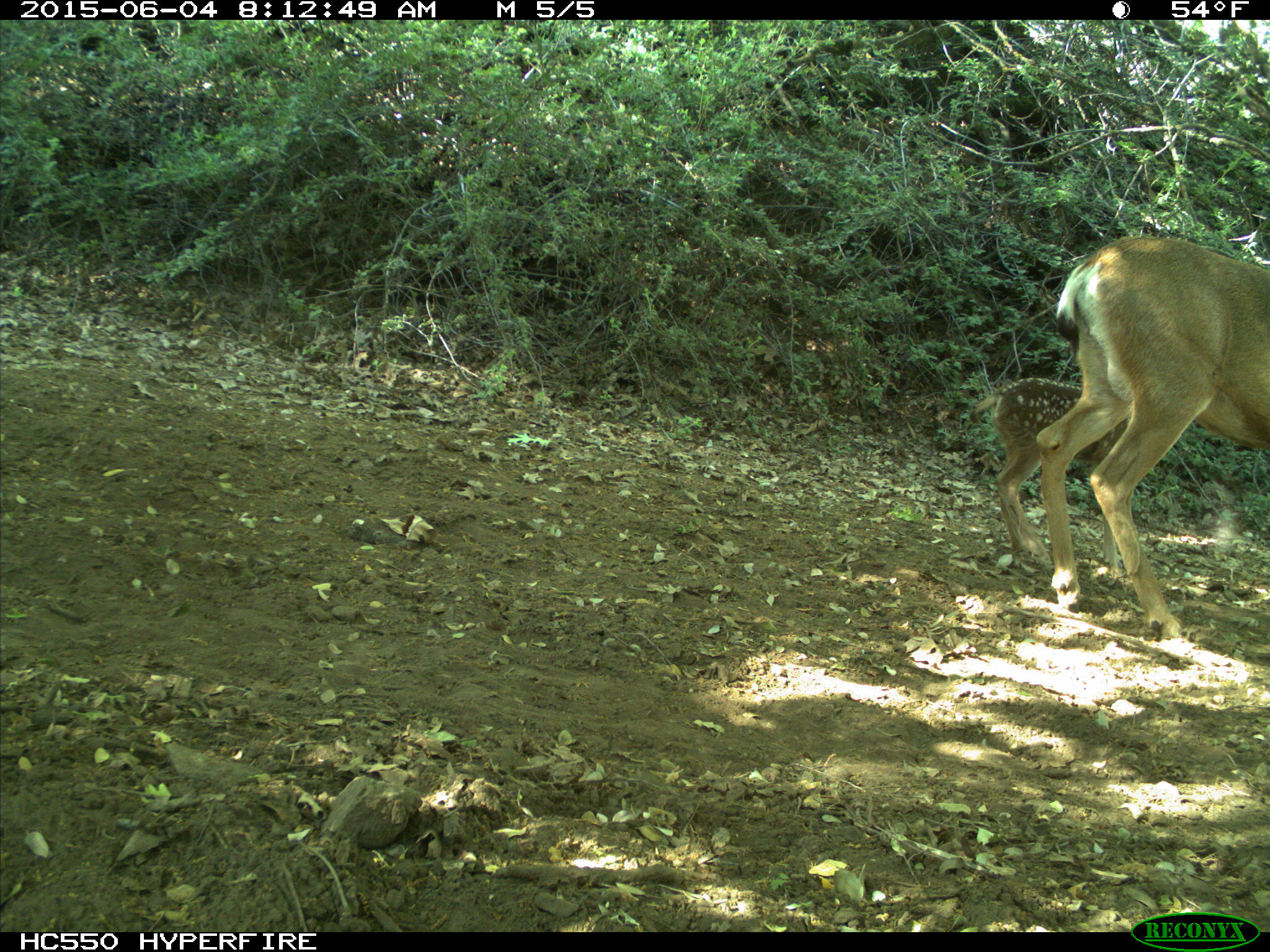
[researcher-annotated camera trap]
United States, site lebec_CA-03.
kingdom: Animalia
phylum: Chordata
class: Mammalia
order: Artiodactyla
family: Cervidae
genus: Odocoileus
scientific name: Odocoileus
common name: deer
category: unidentified deer